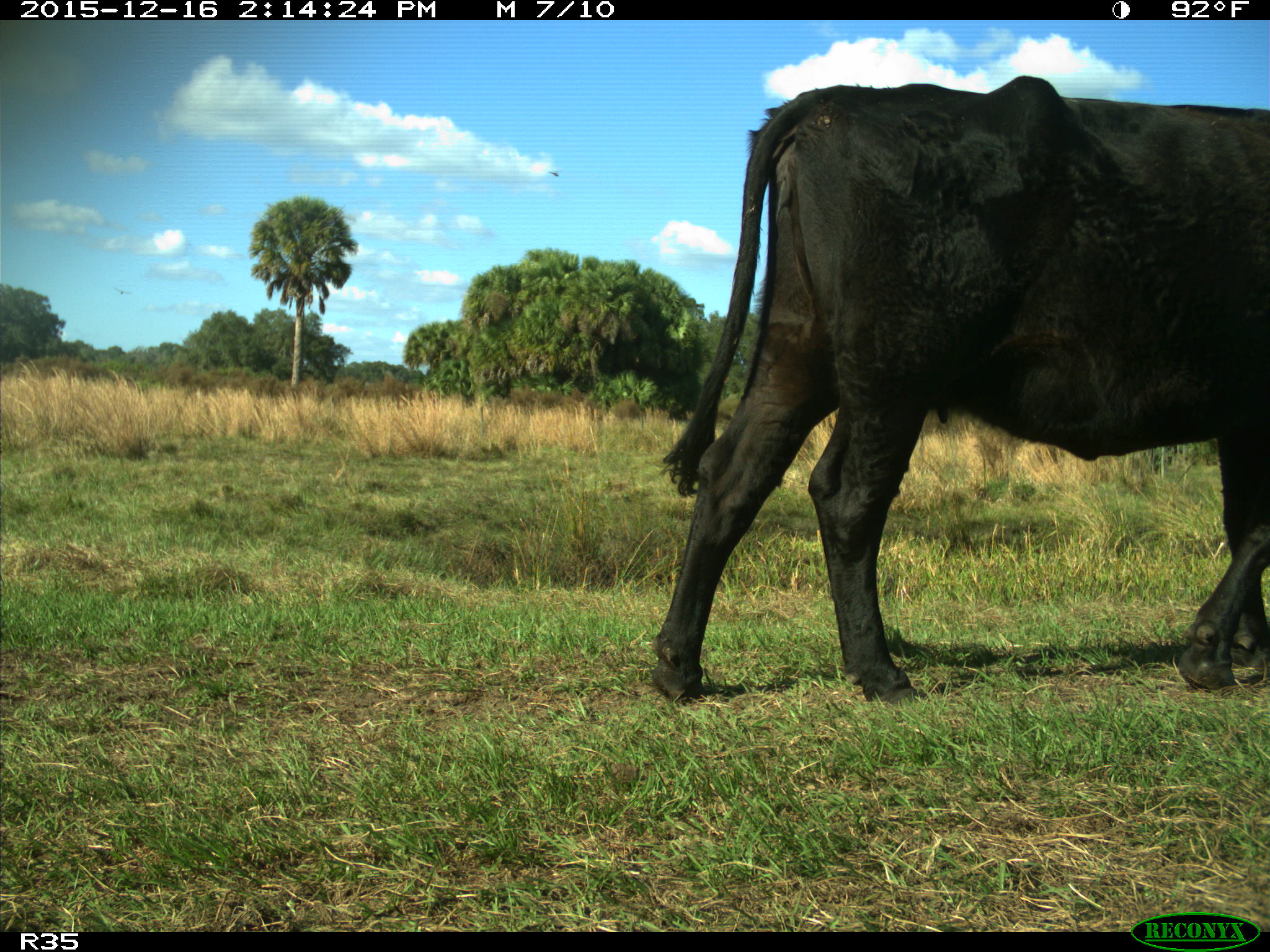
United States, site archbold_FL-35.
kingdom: Animalia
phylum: Chordata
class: Mammalia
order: Artiodactyla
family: Bovidae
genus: Bos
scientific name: Bos taurus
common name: domestic cow